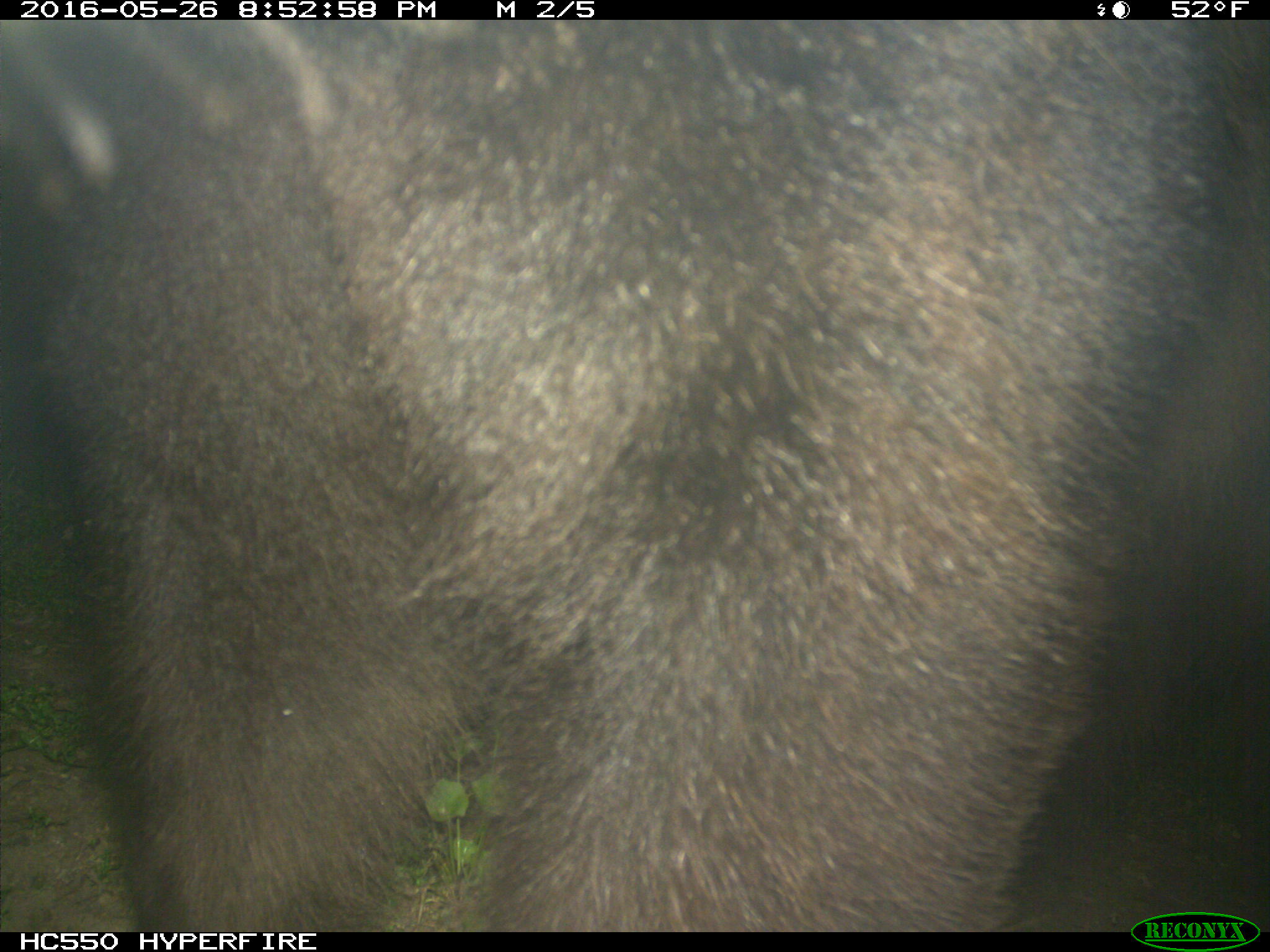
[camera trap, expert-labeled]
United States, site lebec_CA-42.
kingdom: Animalia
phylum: Chordata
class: Mammalia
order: Carnivora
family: Ursidae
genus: Ursus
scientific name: Ursus americanus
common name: american black bear